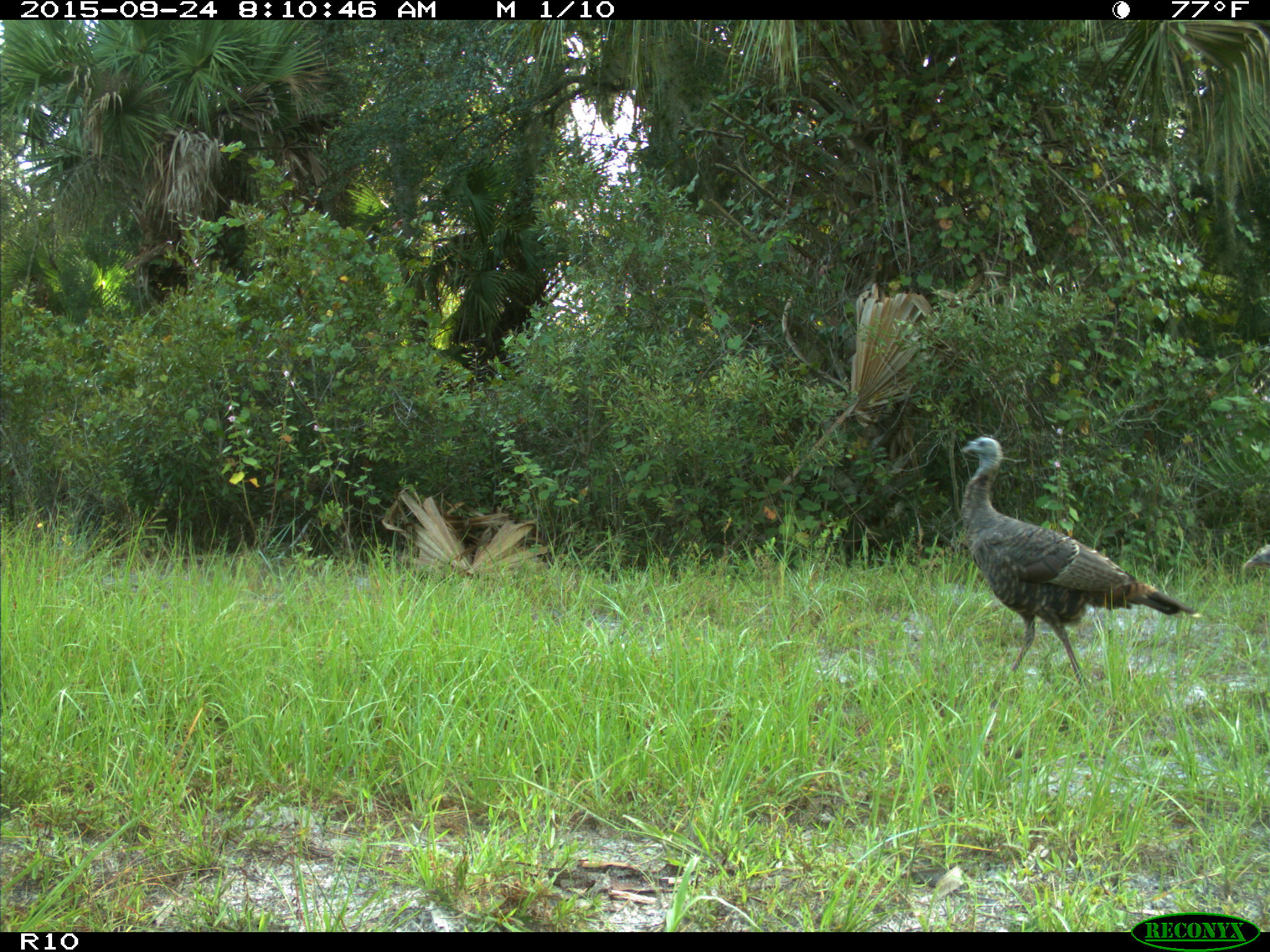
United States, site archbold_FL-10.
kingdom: Animalia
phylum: Chordata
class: Aves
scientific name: Aves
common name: birds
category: unidentified bird